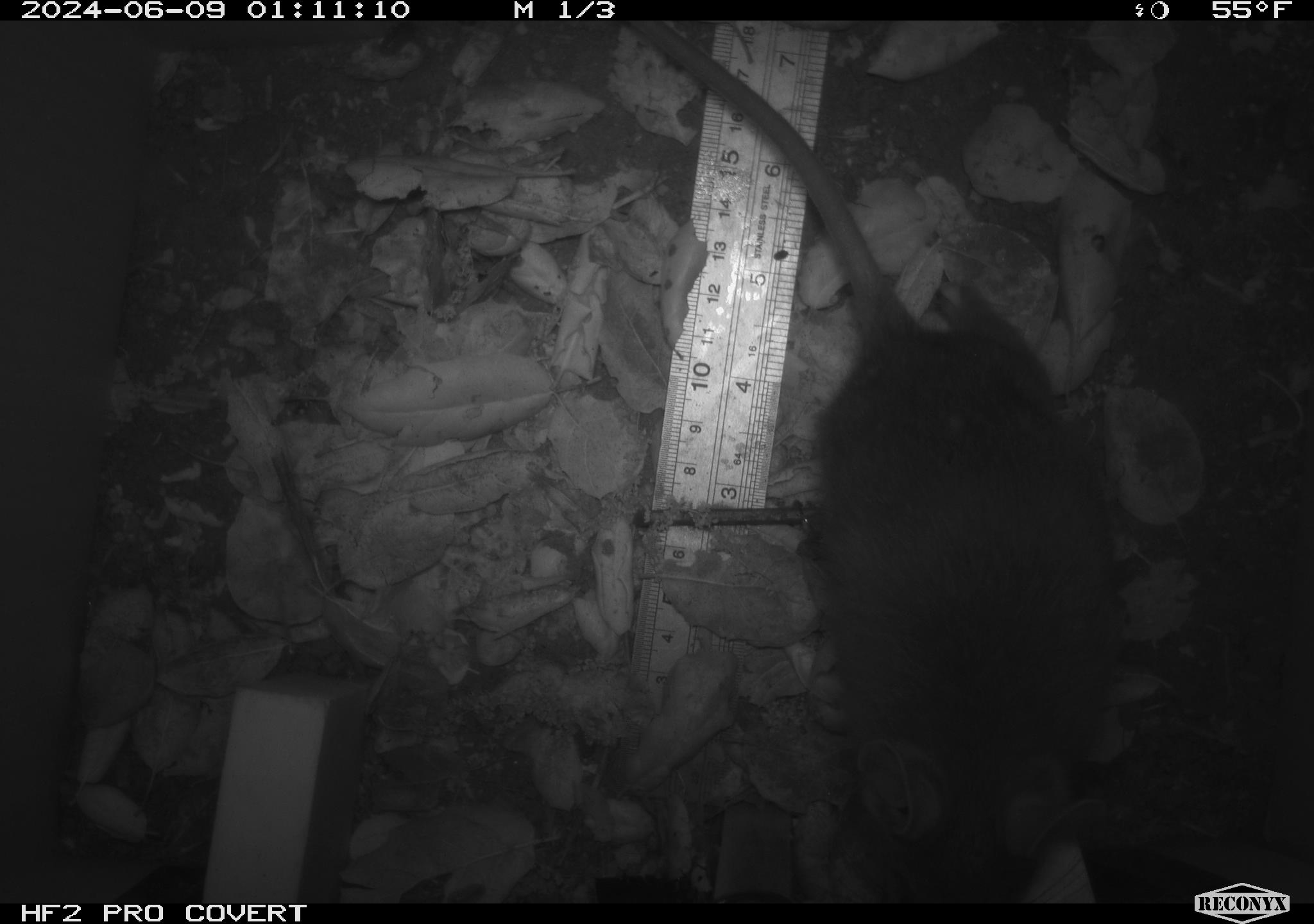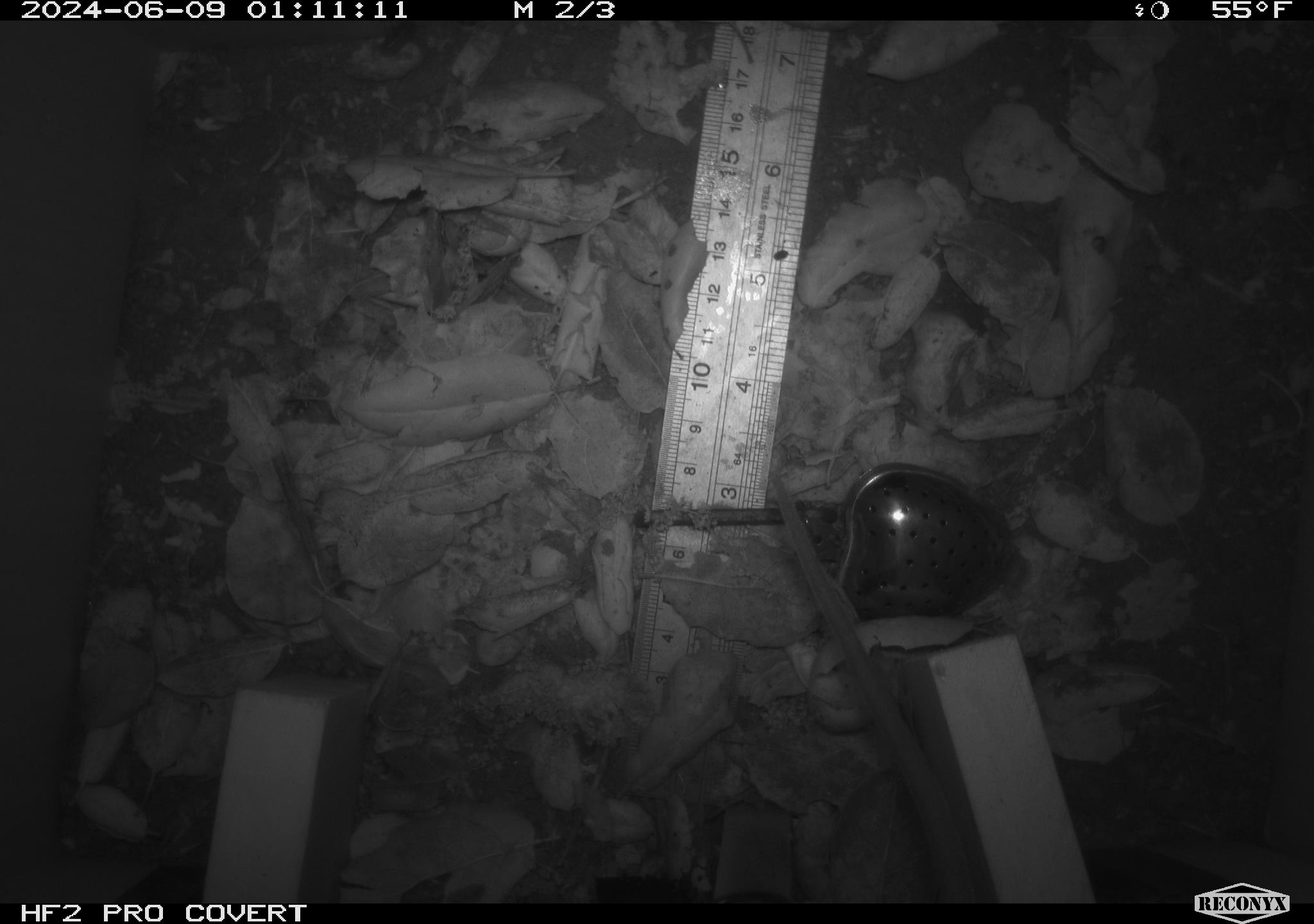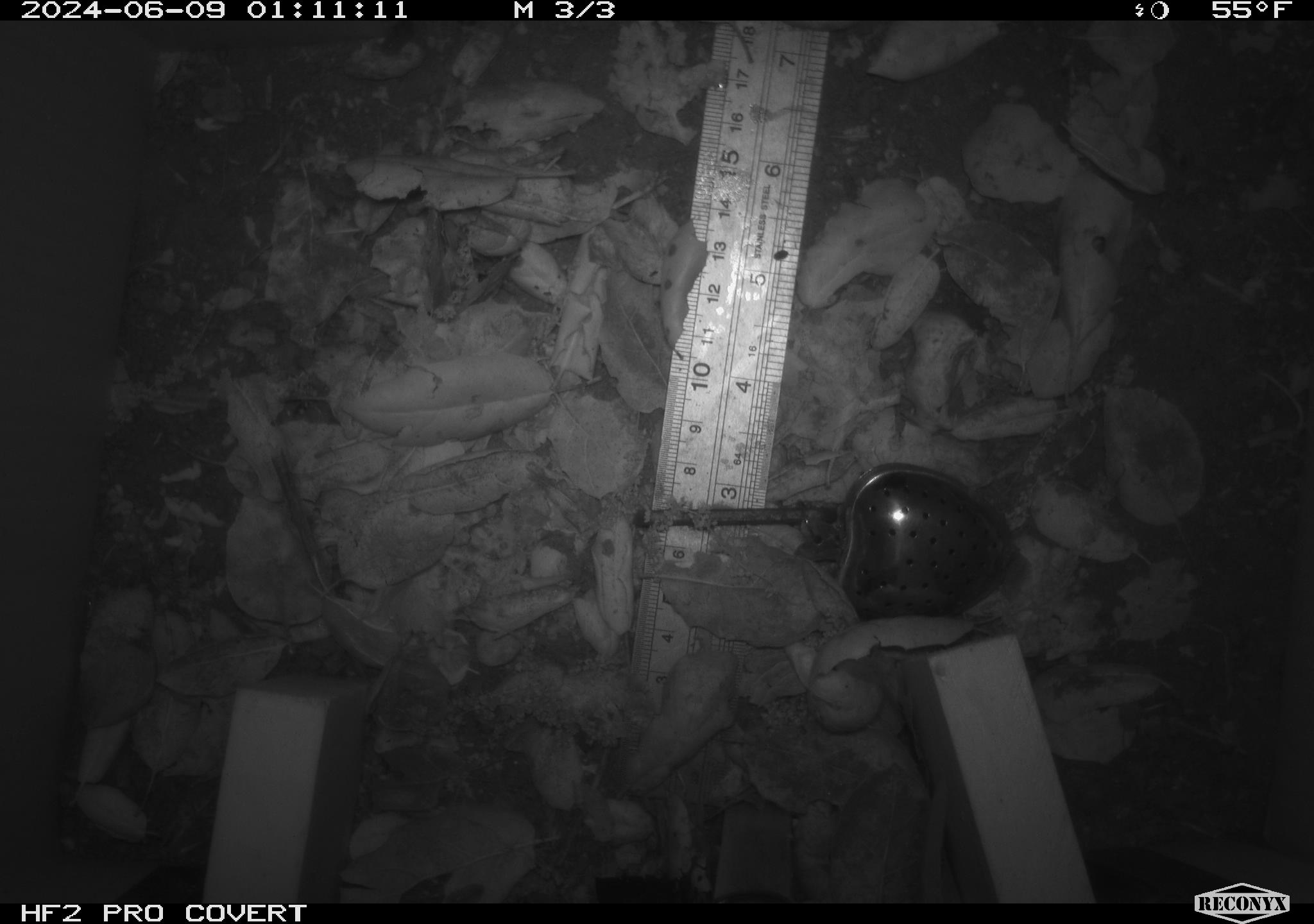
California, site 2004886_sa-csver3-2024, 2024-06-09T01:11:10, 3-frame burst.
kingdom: Animalia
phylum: Chordata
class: Mammalia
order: Rodentia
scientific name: Rodentia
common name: rodent